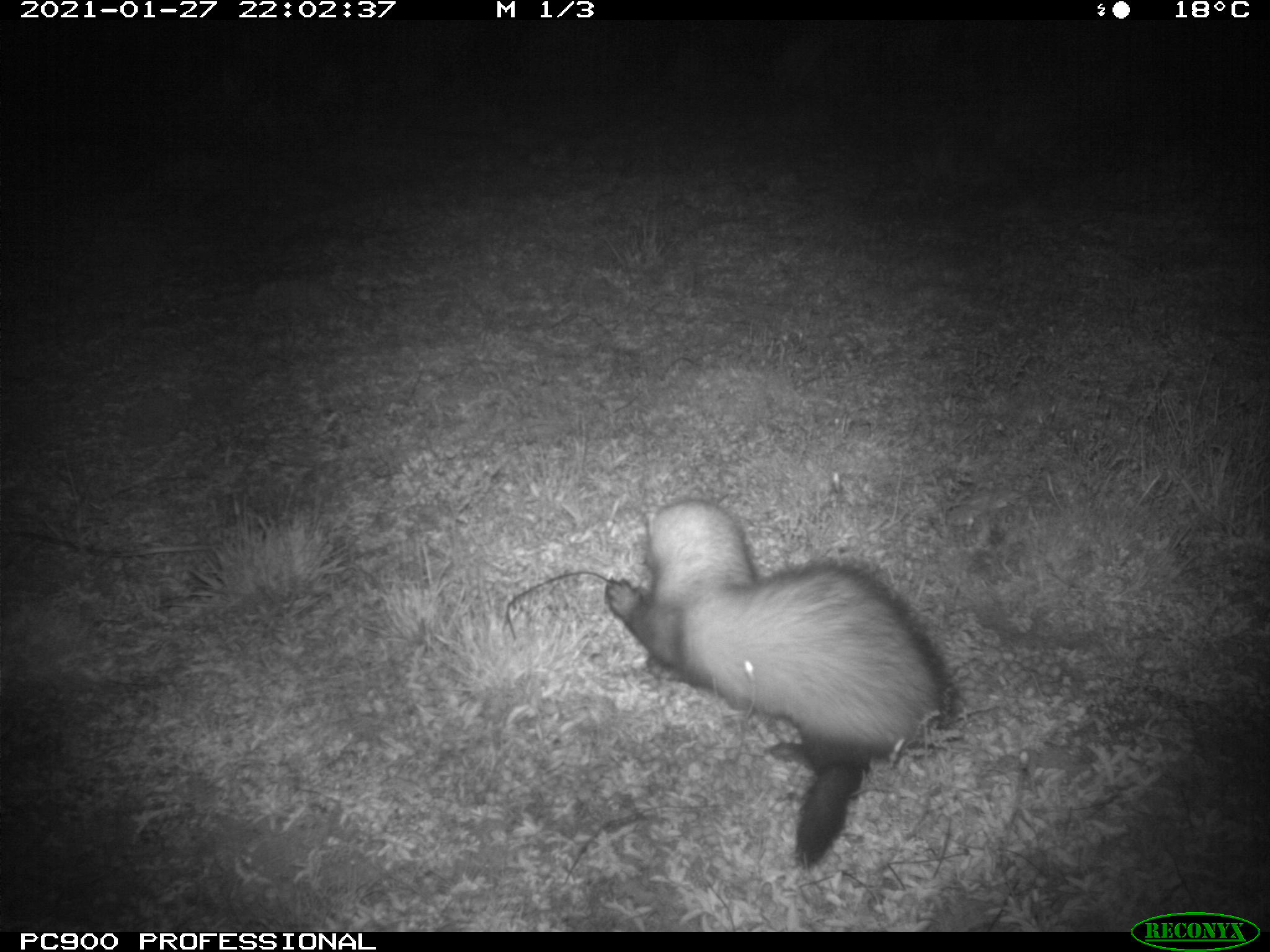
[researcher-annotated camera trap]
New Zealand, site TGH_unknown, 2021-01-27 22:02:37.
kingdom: Animalia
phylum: Chordata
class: Mammalia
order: Carnivora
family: Mustelidae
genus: Mustela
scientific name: Mustela furo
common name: ferret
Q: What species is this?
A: Ferret (Mustela furo).